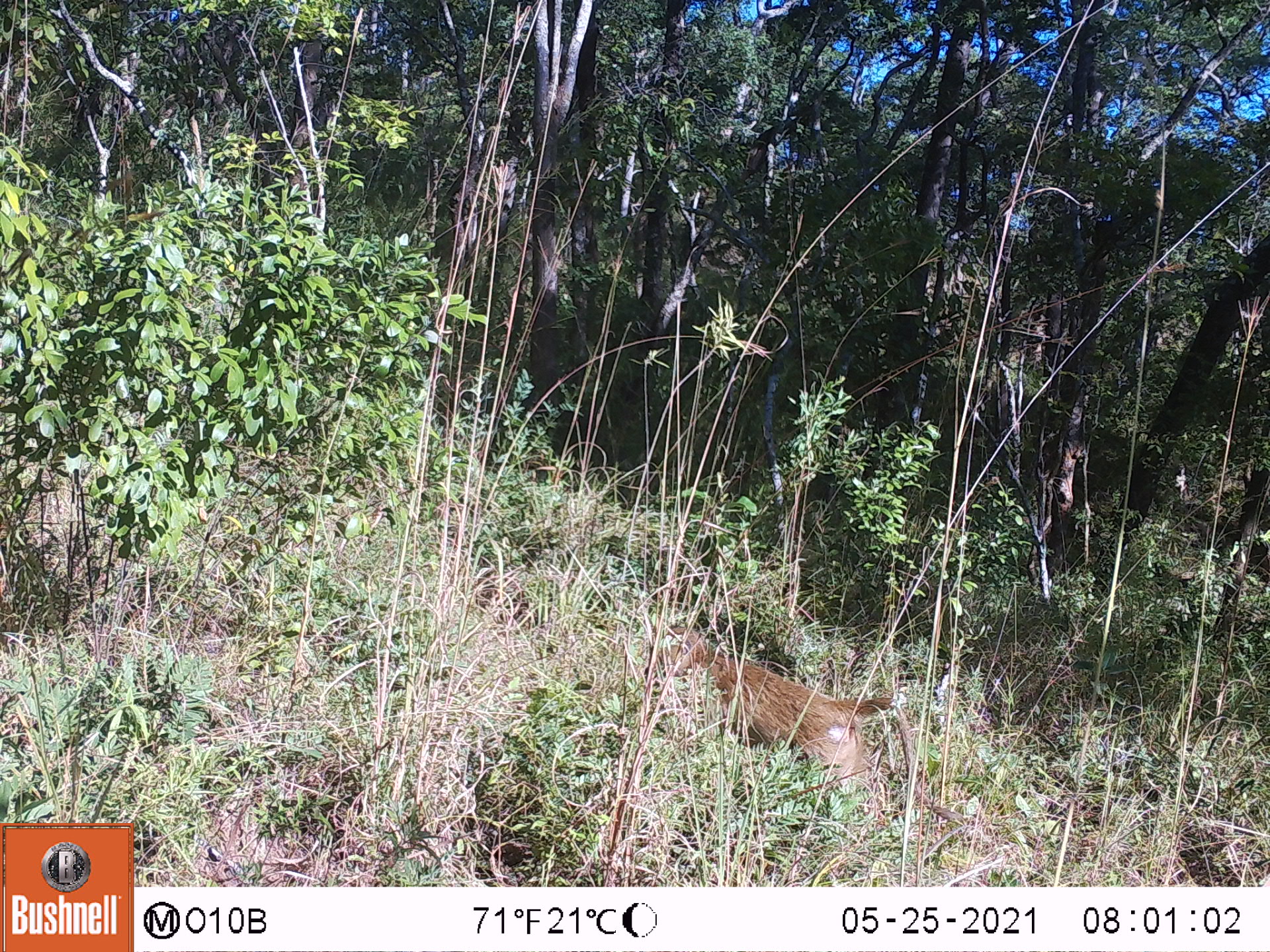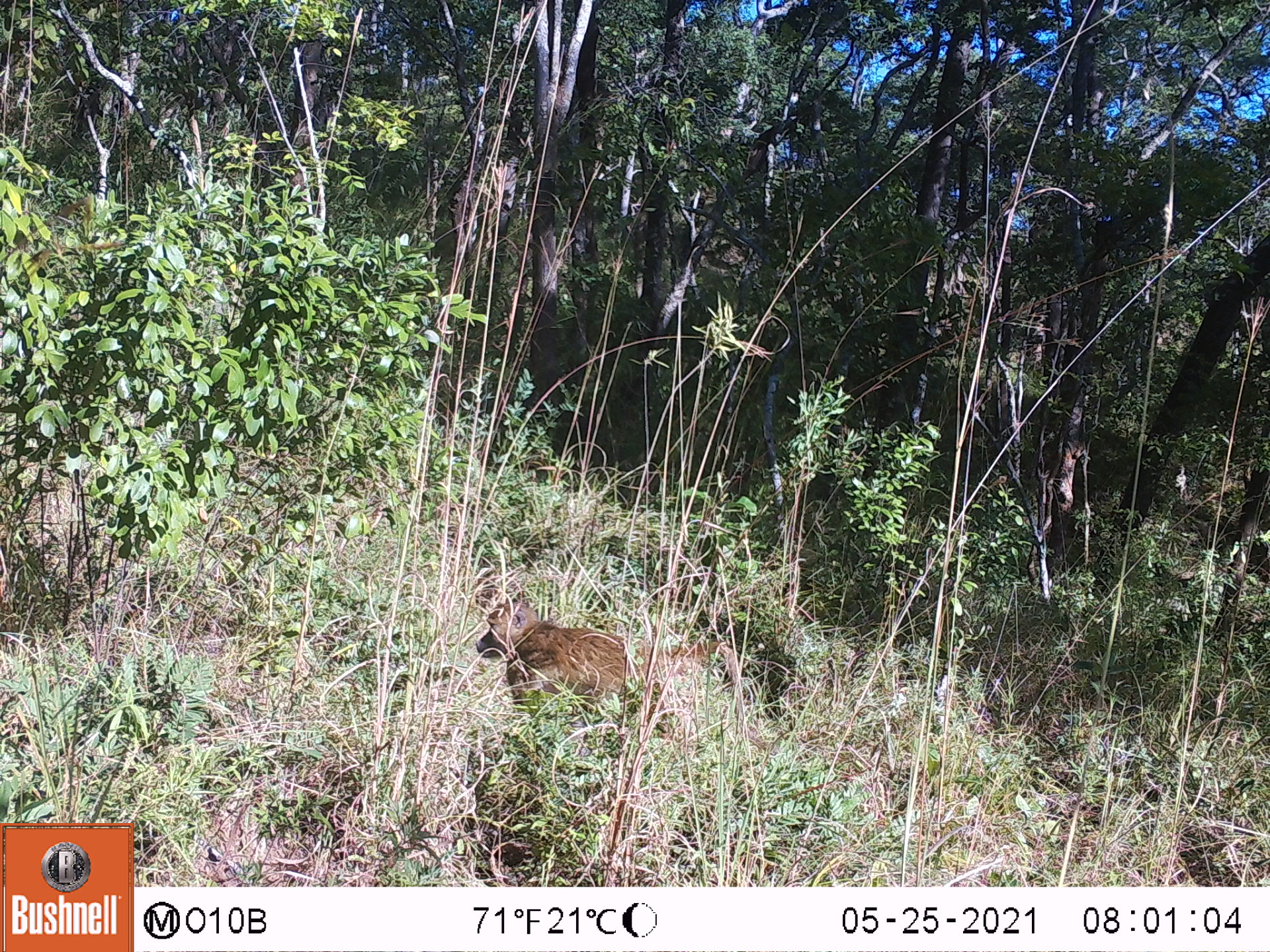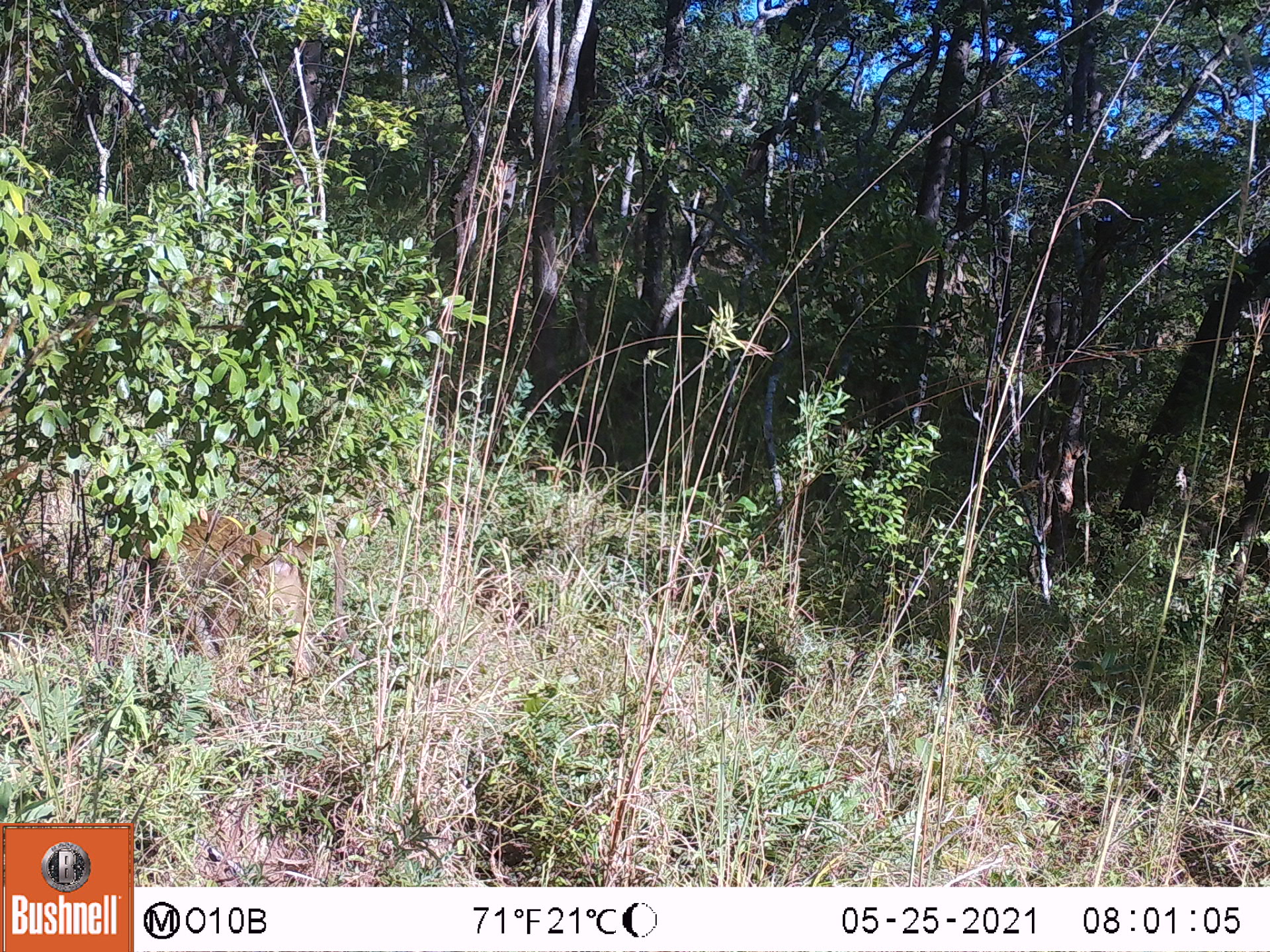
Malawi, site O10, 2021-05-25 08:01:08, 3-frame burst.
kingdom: Animalia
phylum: Chordata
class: Mammalia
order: Primates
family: Cercopithecidae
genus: Papio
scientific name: Papio cynocephalus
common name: yellow baboon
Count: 1.